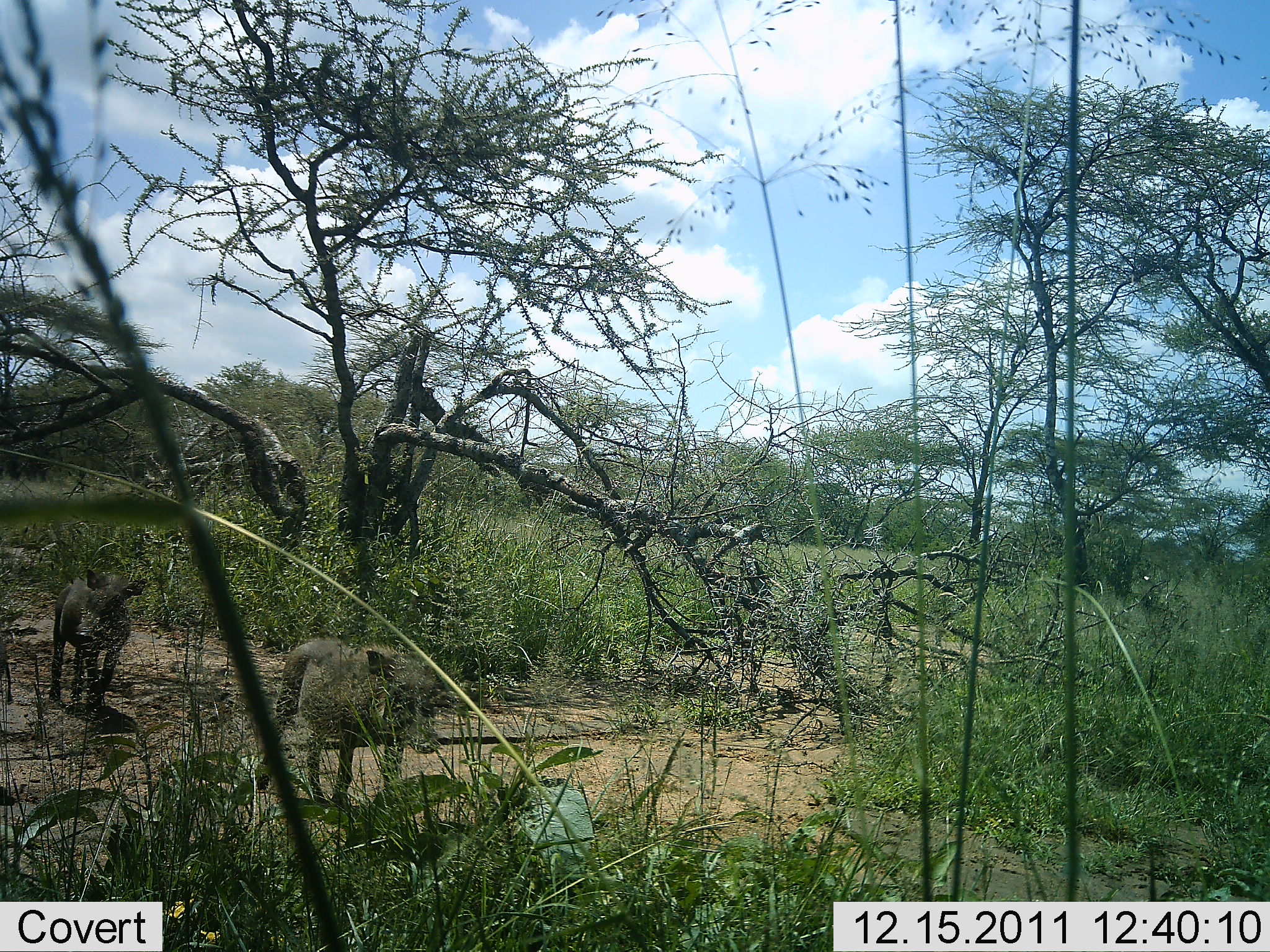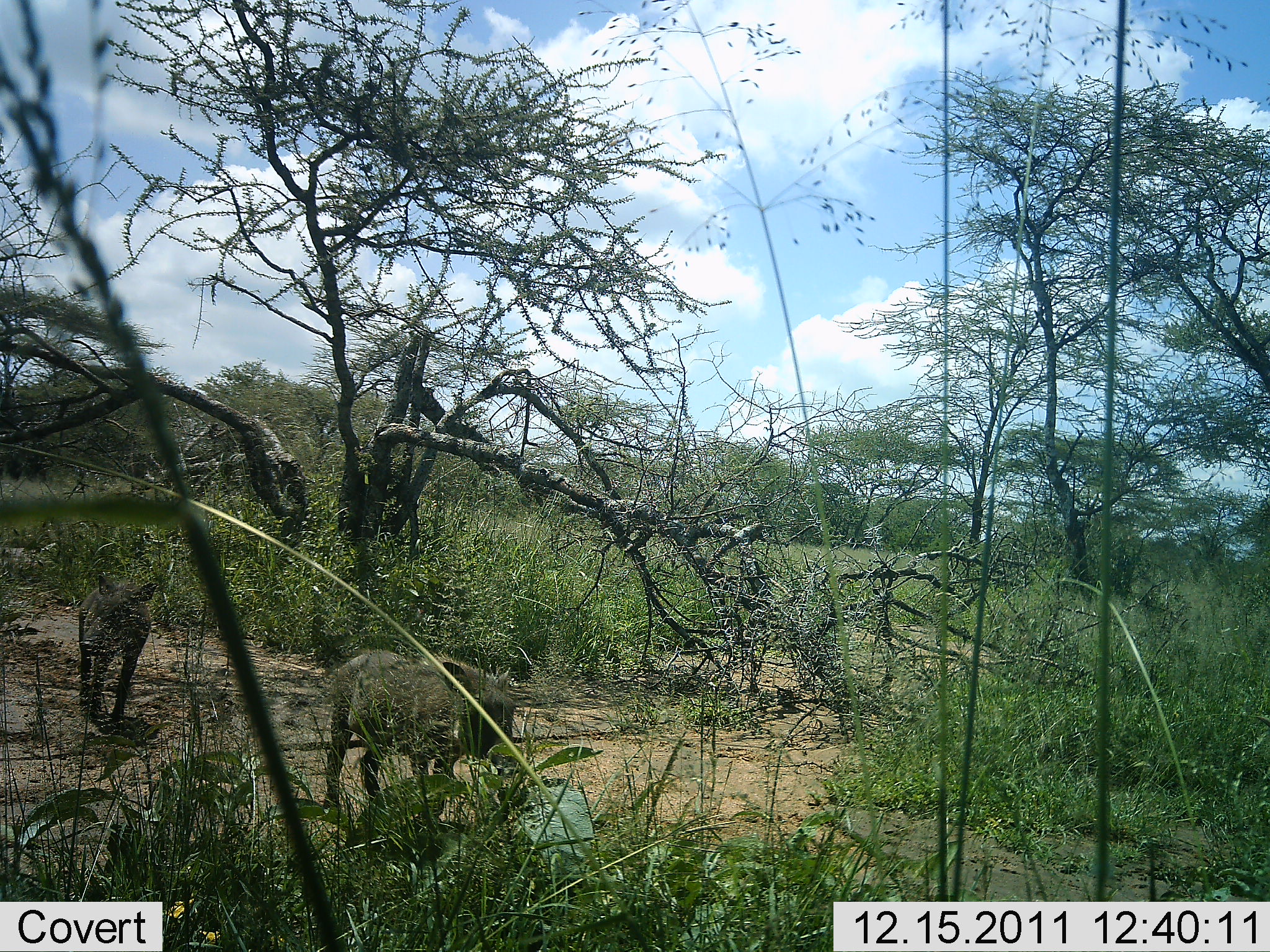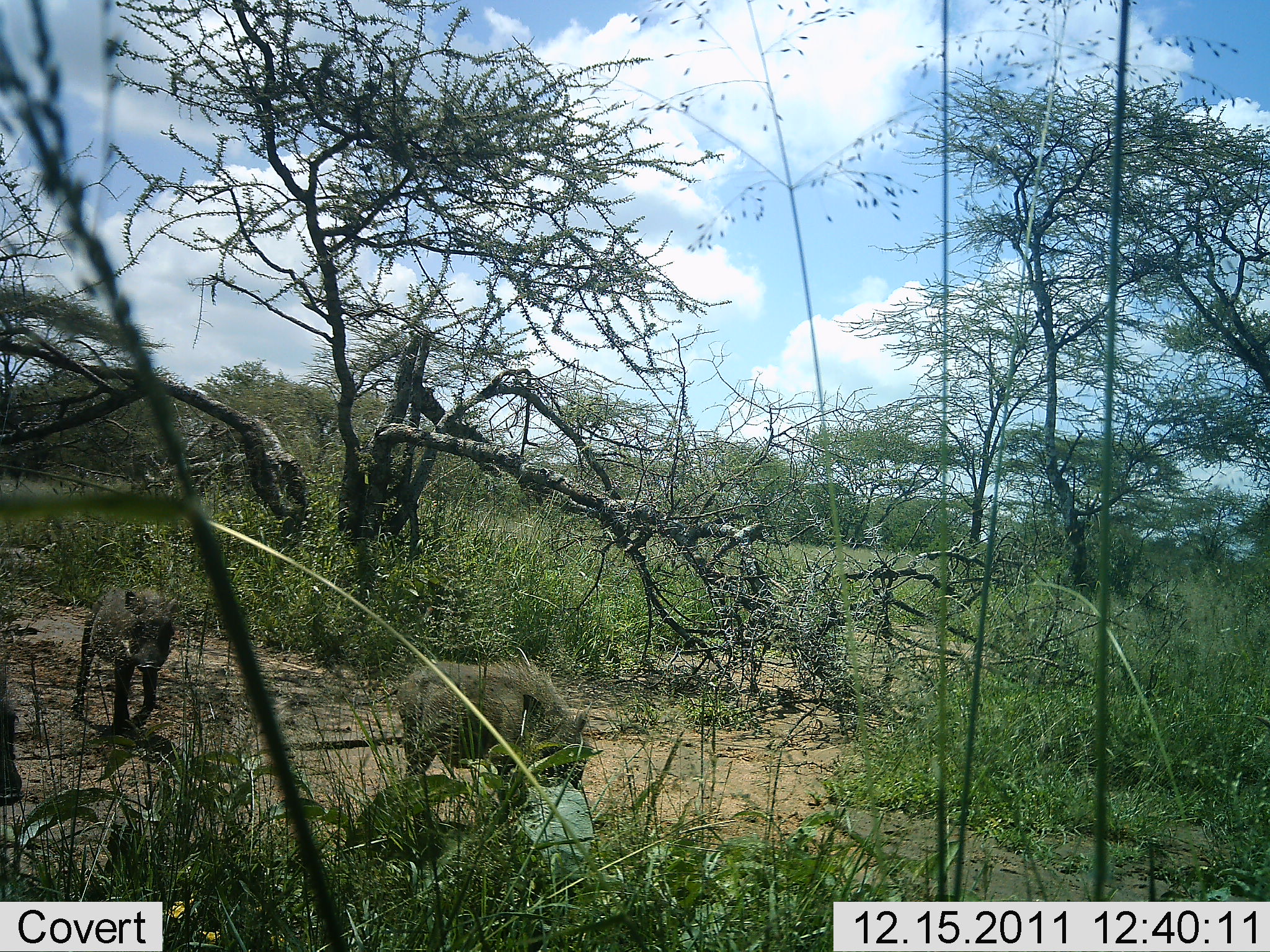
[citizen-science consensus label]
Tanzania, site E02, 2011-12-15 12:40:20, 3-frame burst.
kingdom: Animalia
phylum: Chordata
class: Mammalia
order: Artiodactyla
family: Suidae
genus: Phacochoerus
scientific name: Phacochoerus africanus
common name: warthog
Warthog (Phacochoerus africanus), count 3. Behavior (volunteer vote fractions): standing 0%, resting 0%, moving 100%, interacting 0%. Young present (vote fraction): 8%. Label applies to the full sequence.